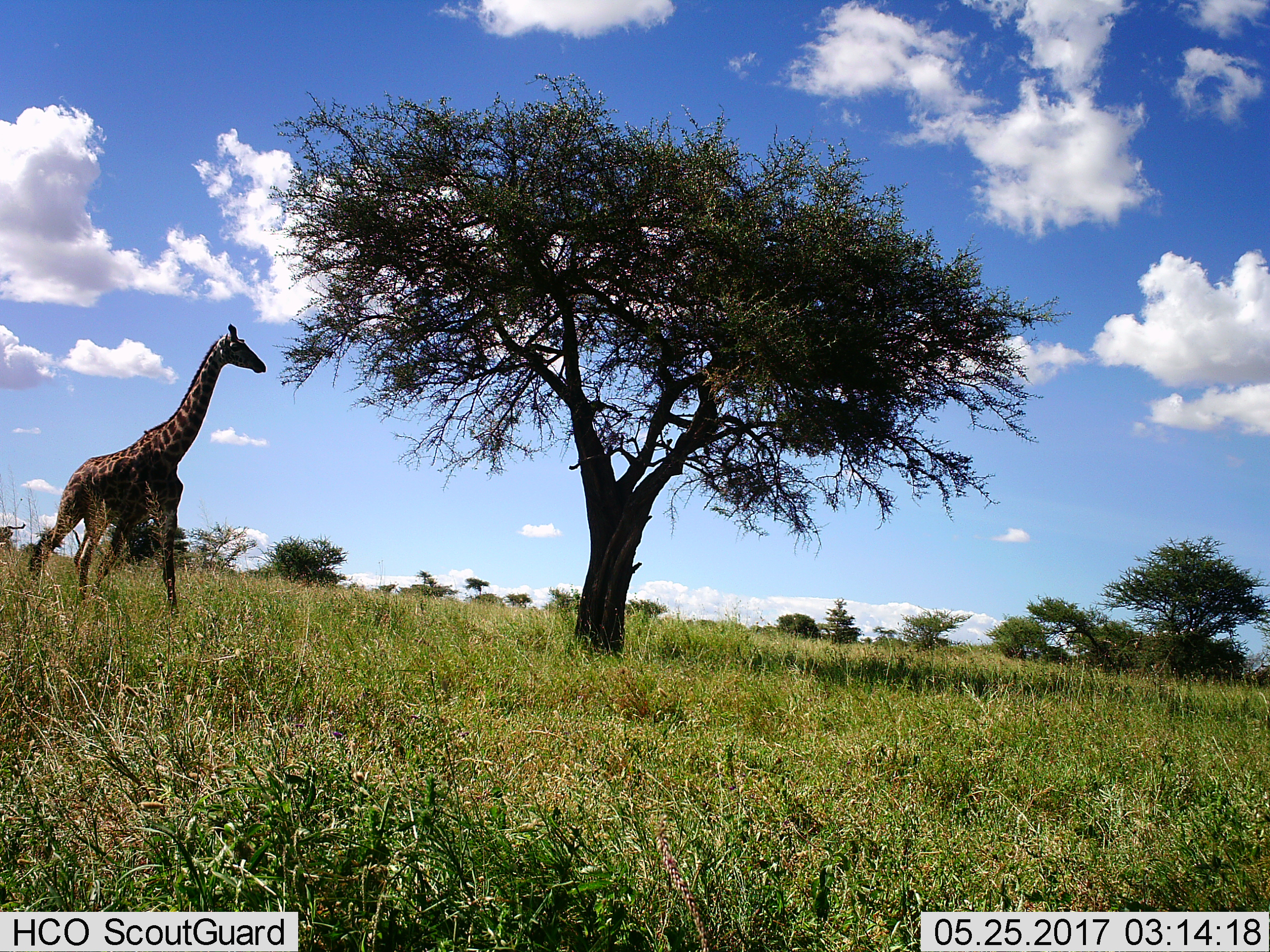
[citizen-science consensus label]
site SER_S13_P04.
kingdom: Animalia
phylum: Chordata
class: Mammalia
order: Artiodactyla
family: Giraffidae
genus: Giraffa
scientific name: Giraffa camelopardalis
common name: giraffe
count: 1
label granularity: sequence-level